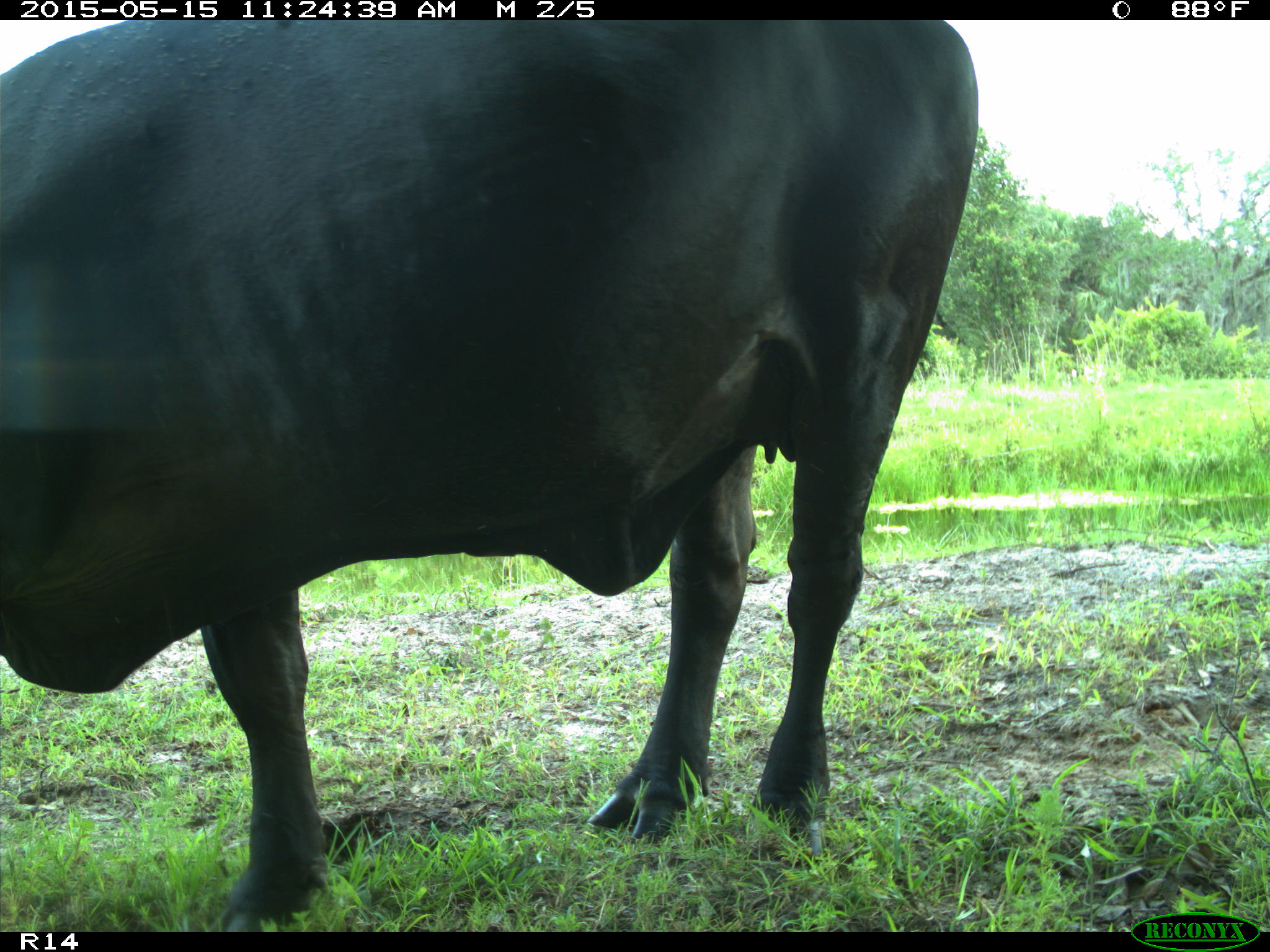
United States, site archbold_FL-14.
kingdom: Animalia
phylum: Chordata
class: Mammalia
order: Artiodactyla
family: Bovidae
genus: Bos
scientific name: Bos taurus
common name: domestic cow